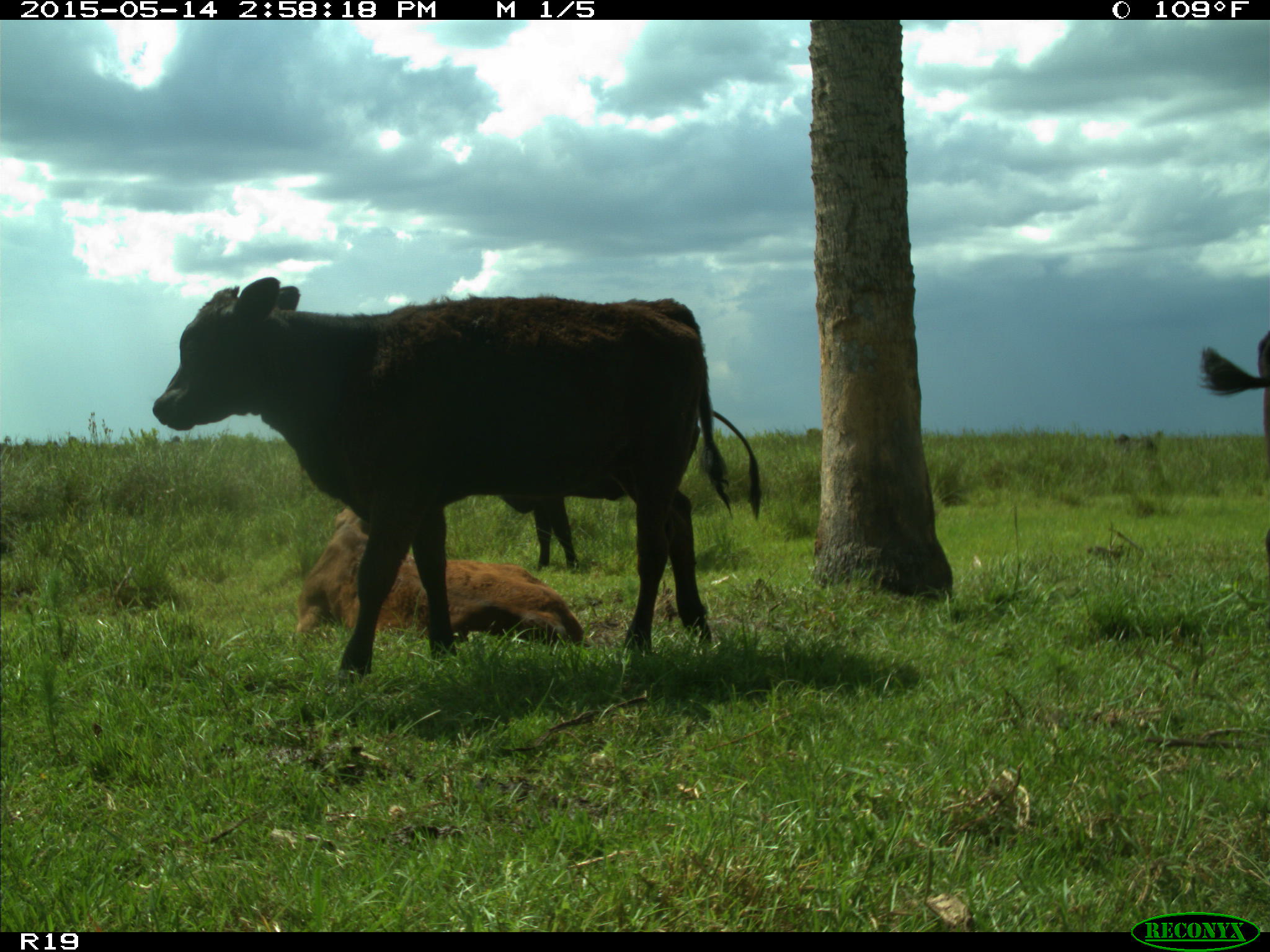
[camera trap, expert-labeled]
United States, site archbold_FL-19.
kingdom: Animalia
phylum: Chordata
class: Mammalia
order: Artiodactyla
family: Bovidae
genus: Bos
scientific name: Bos taurus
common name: domestic cow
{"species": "Bos taurus (domestic cow)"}